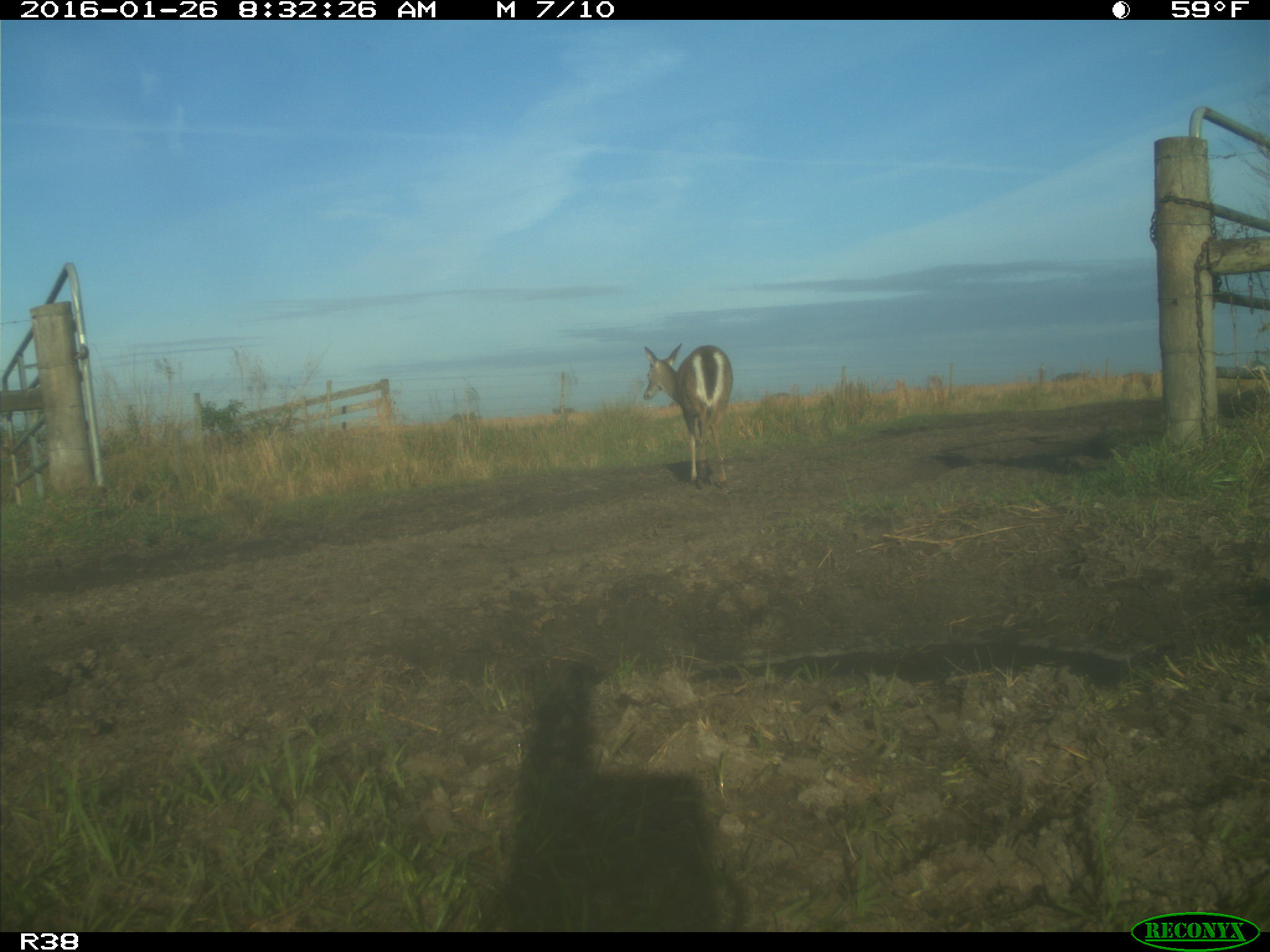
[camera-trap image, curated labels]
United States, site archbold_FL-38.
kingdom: Animalia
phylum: Chordata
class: Mammalia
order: Artiodactyla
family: Cervidae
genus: Odocoileus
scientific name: Odocoileus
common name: deer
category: unidentified deer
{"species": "unidentified deer (deer) (Odocoileus)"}